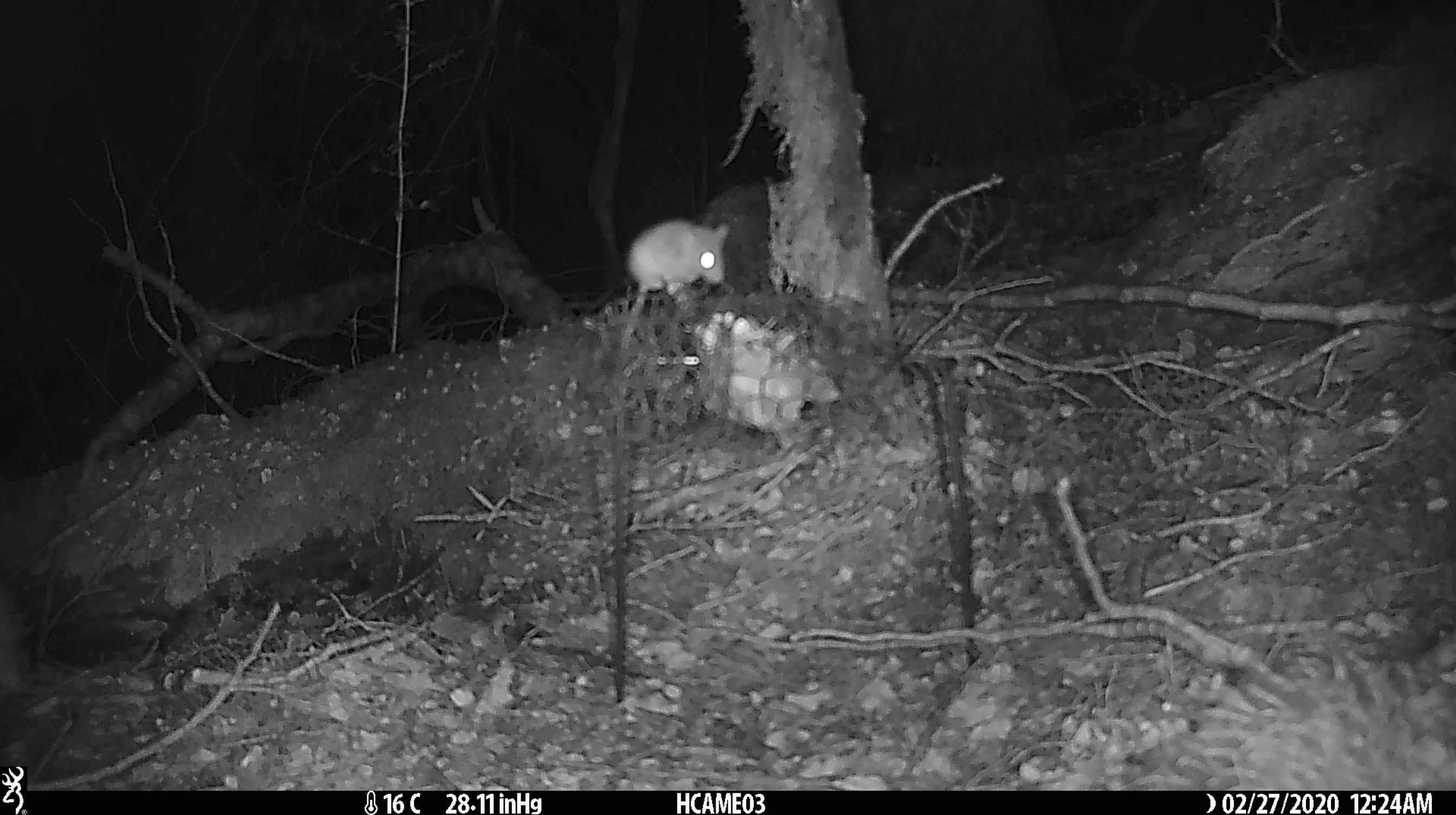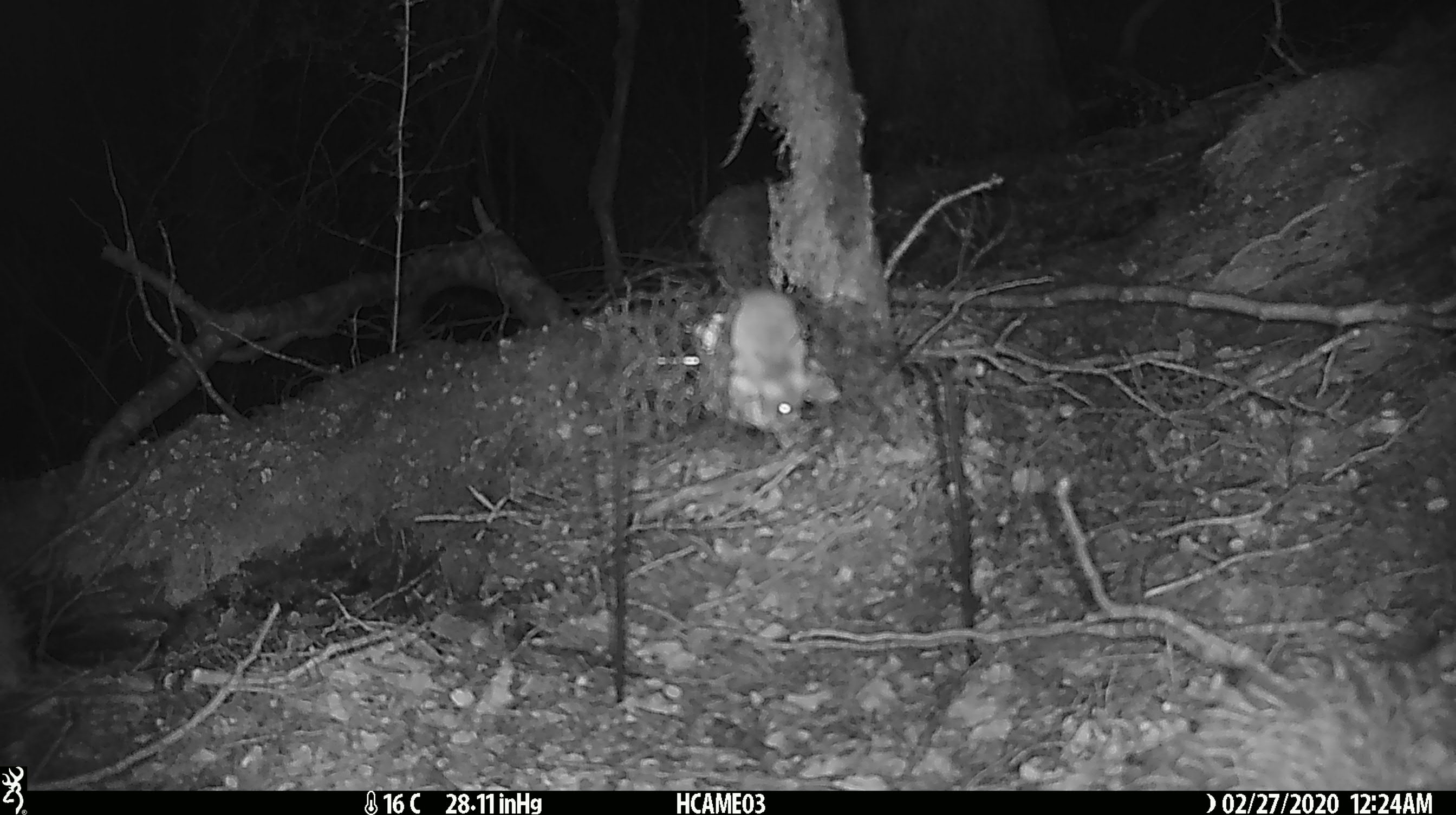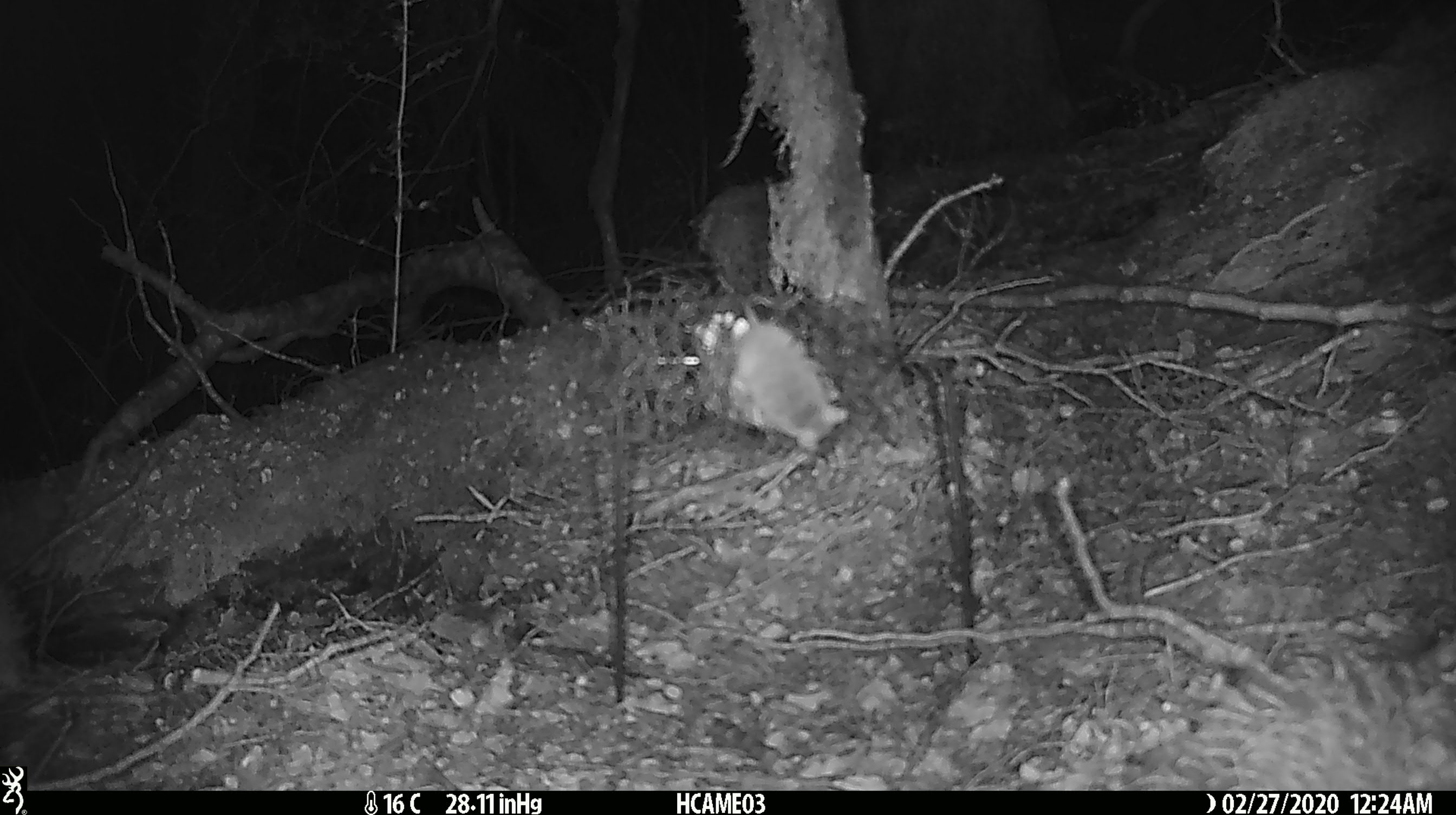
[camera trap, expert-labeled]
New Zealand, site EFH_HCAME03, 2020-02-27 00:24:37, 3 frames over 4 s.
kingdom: Animalia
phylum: Chordata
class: Mammalia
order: Rodentia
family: Muridae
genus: Mus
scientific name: Mus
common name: mouse